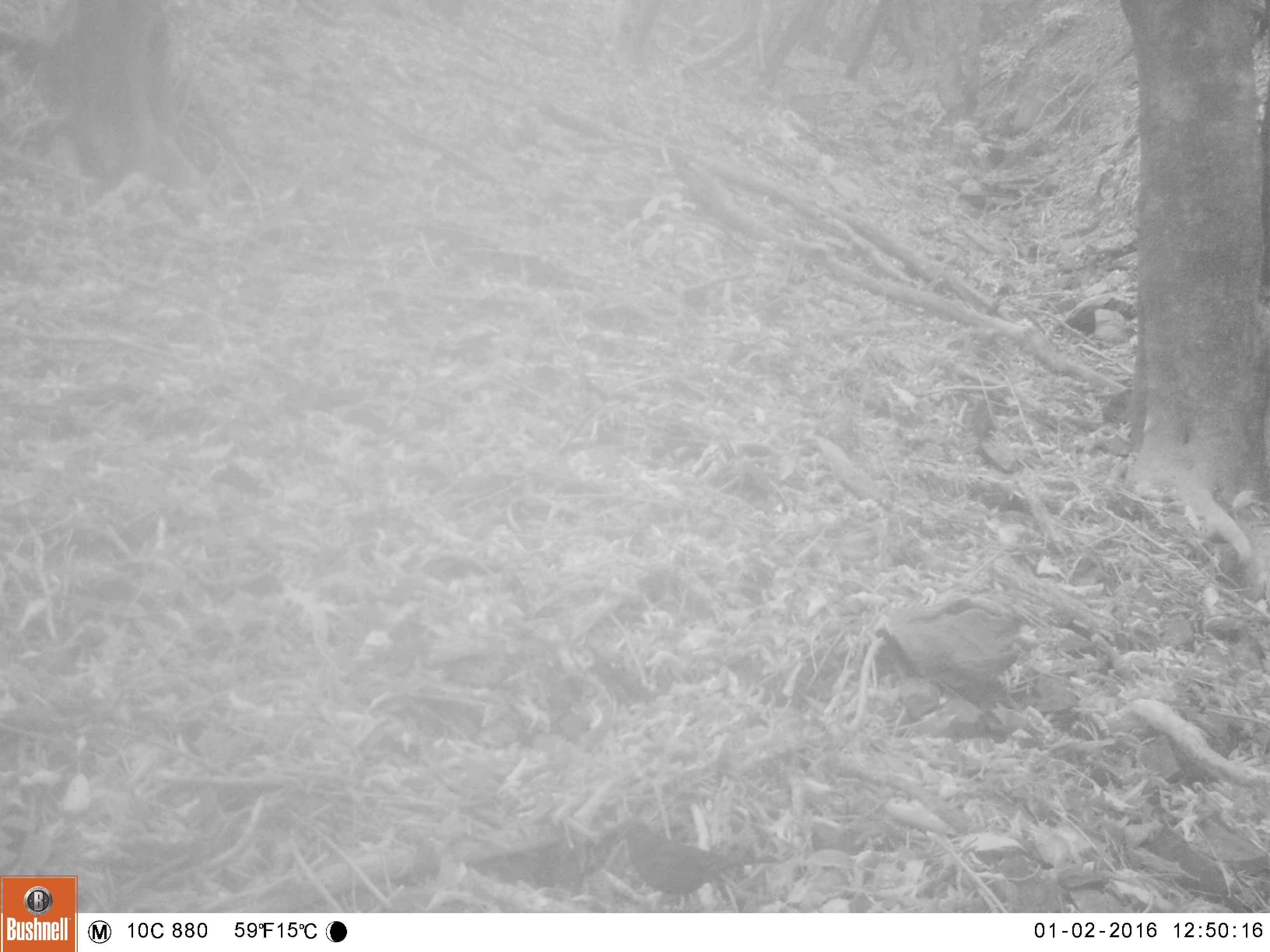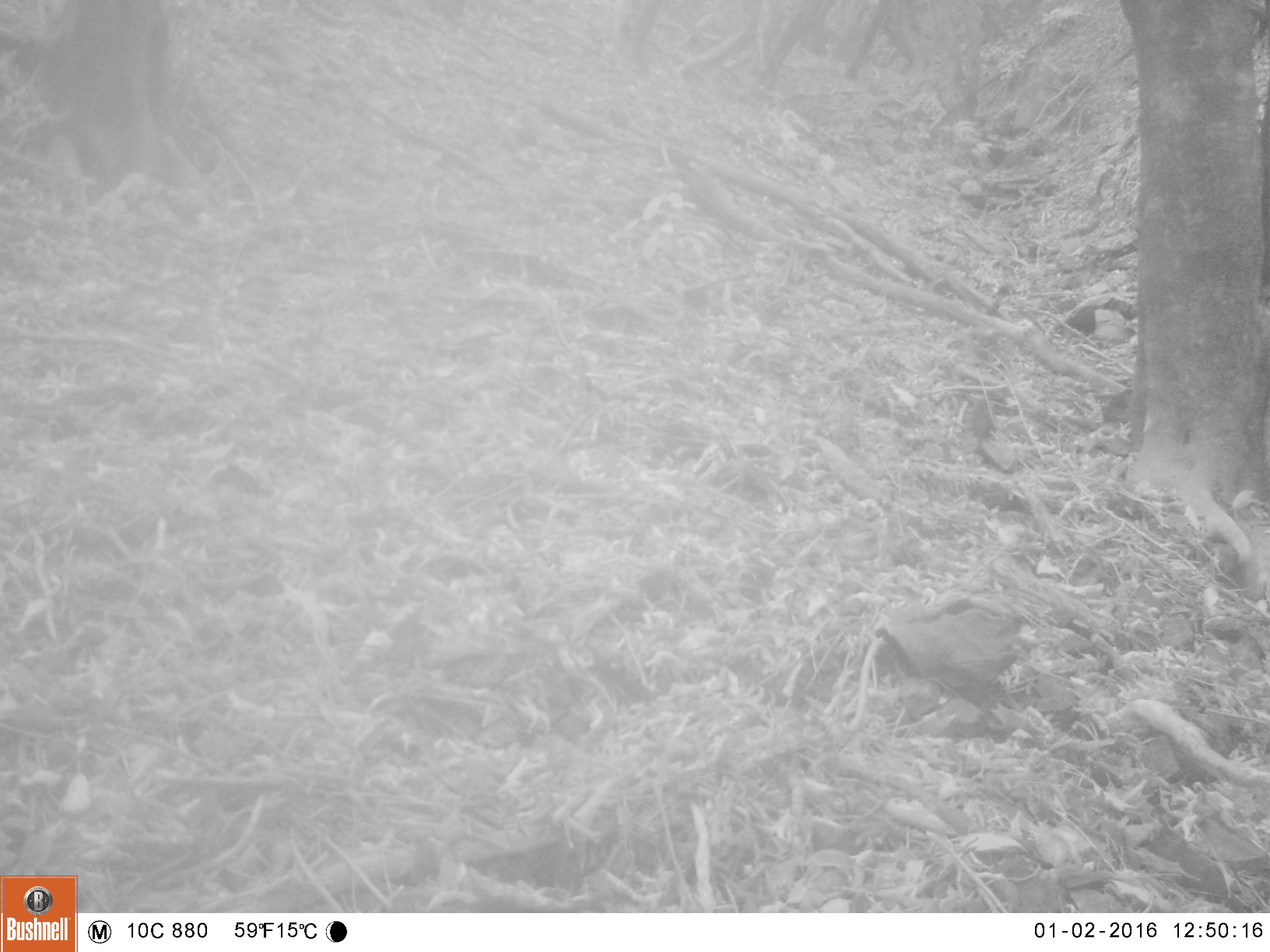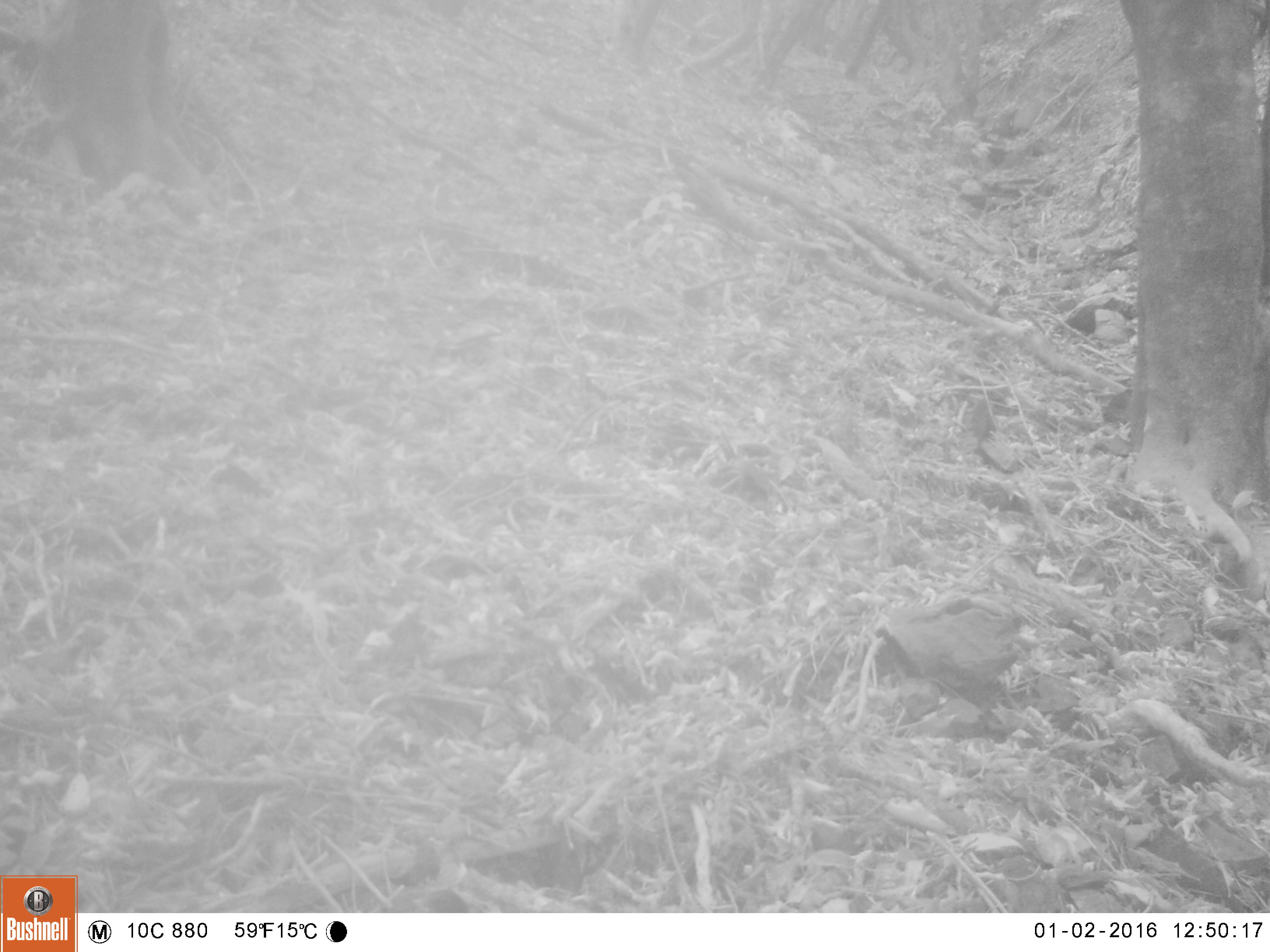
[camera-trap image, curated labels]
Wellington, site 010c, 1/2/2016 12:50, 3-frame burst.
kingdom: Animalia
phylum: Chordata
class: Aves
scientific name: Aves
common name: bird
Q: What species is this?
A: Bird (Aves).